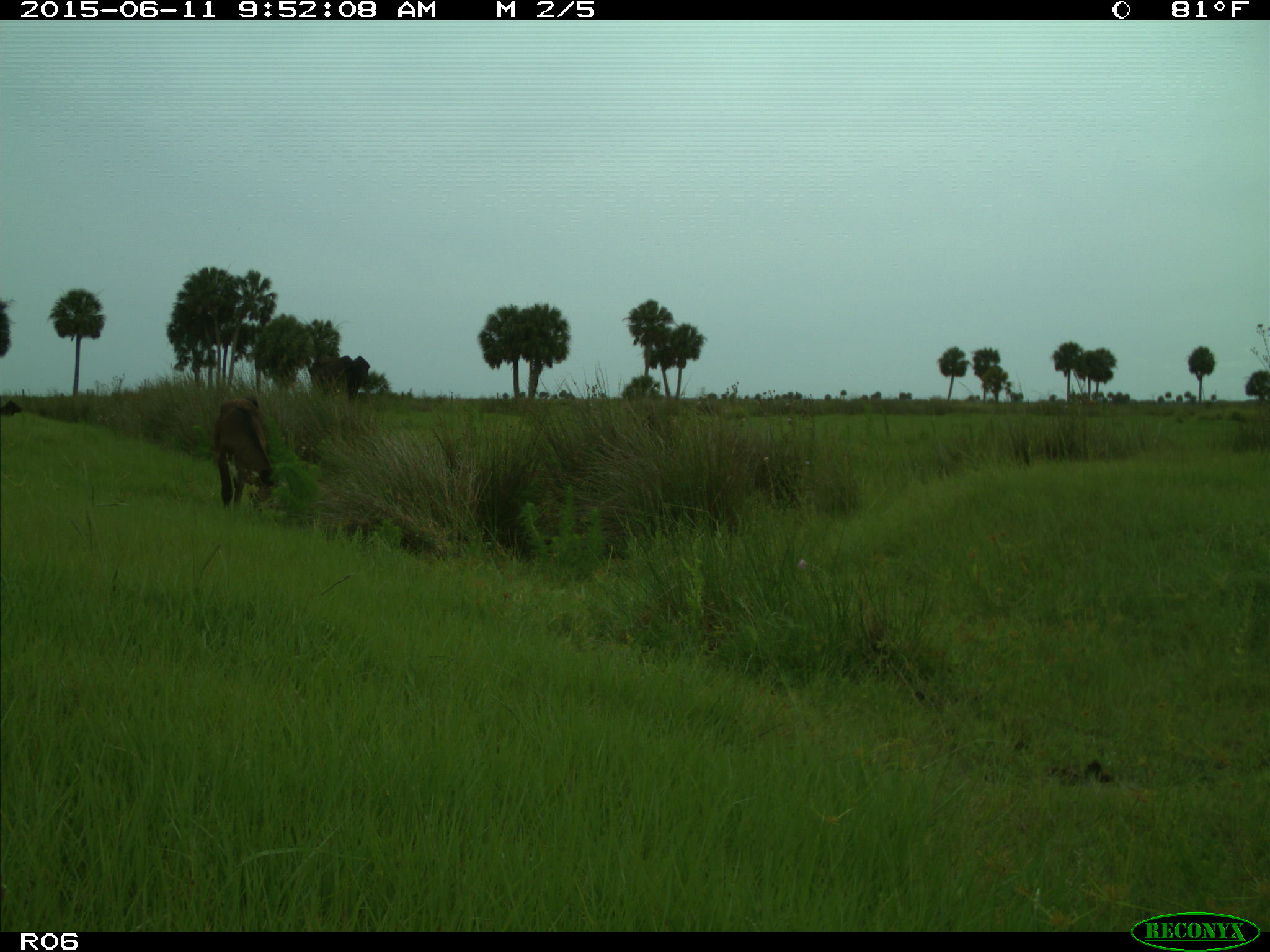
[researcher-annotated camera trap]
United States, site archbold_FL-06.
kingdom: Animalia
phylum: Chordata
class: Mammalia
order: Artiodactyla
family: Bovidae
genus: Bos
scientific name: Bos taurus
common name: domestic cow